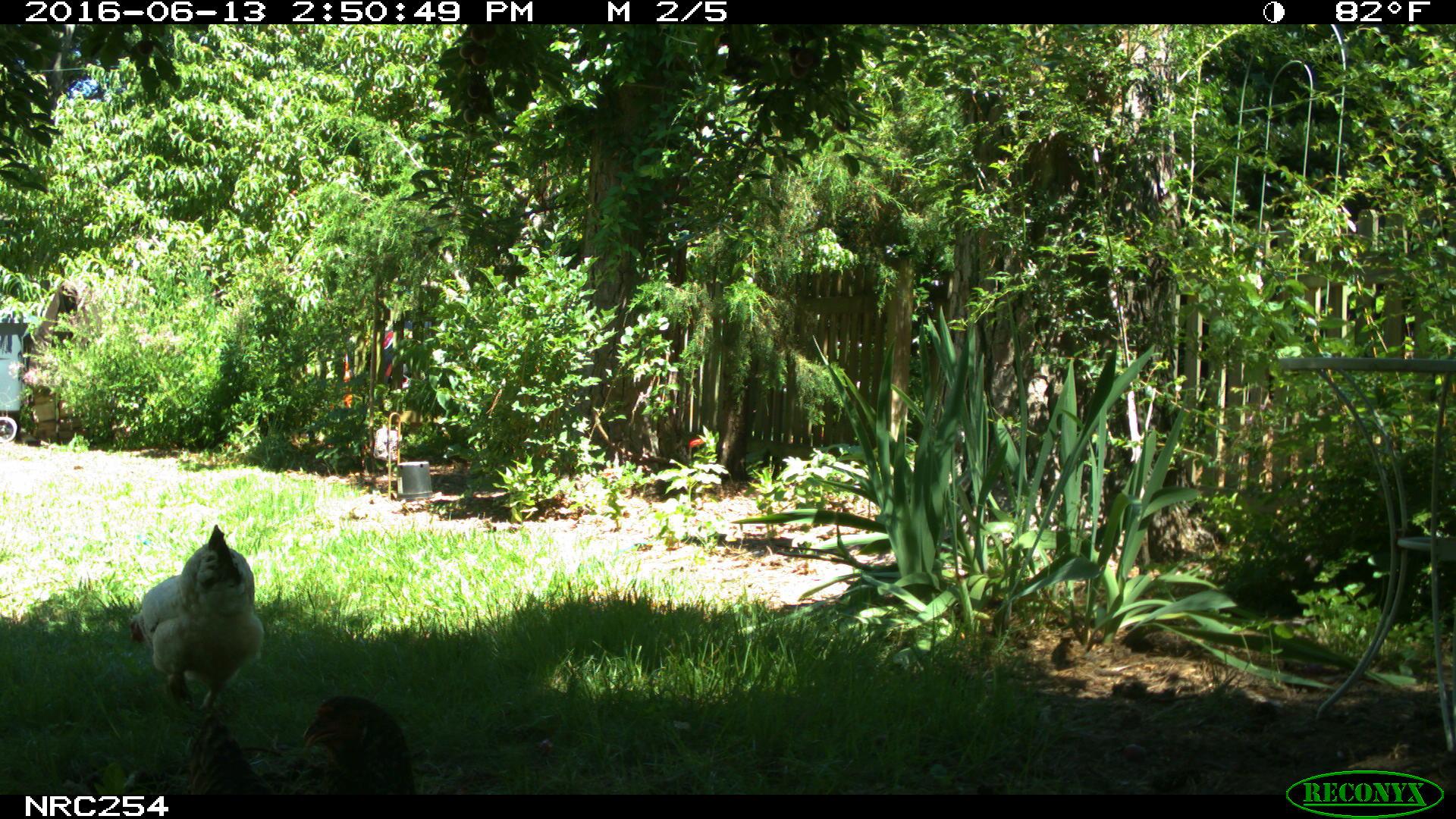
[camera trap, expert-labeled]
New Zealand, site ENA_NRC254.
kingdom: Animalia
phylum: Chordata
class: Aves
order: Galliformes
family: Phasianidae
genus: Gallus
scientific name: Gallus gallus domesticus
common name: chicken